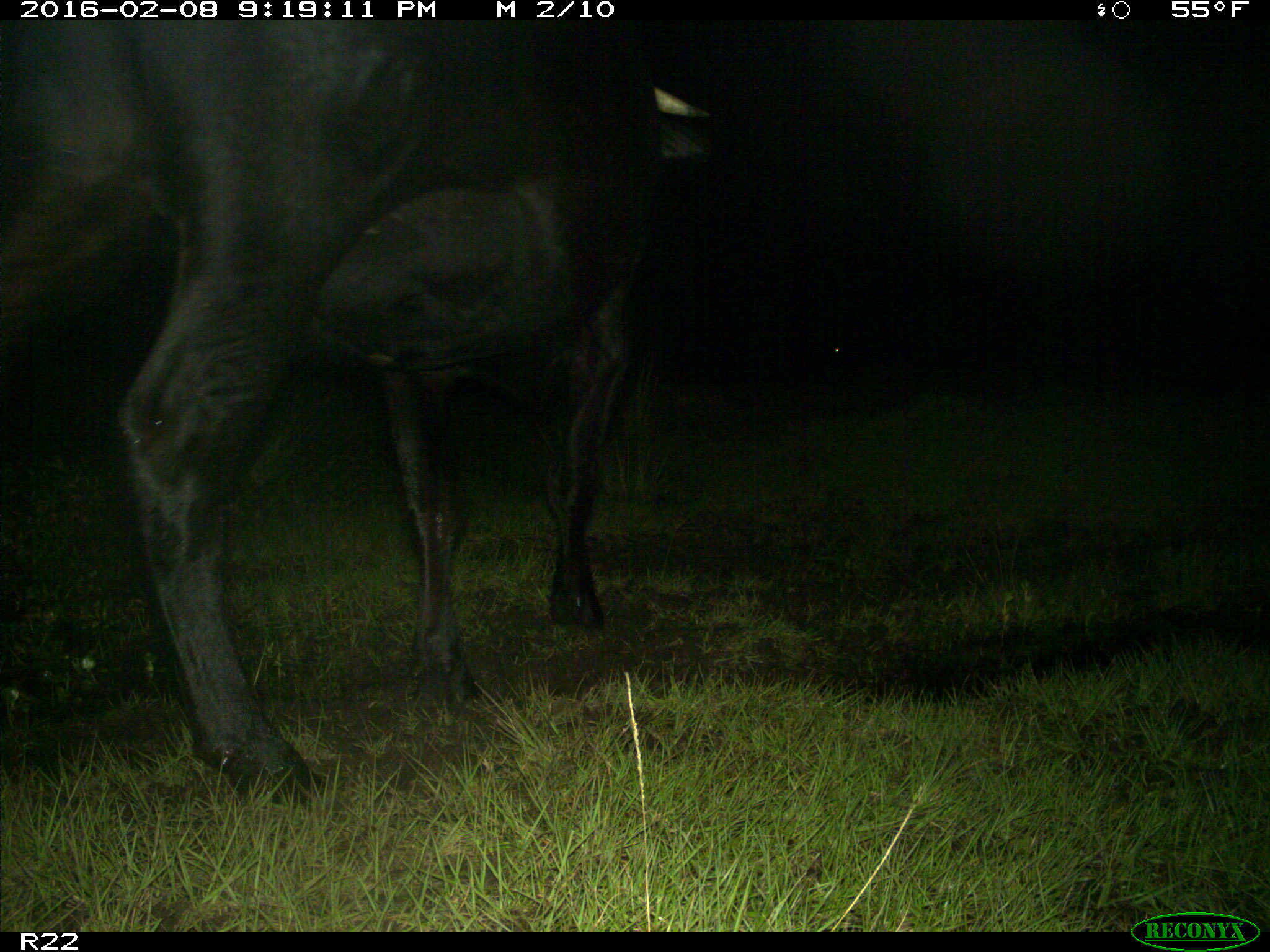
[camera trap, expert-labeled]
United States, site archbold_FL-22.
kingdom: Animalia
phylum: Chordata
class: Mammalia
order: Artiodactyla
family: Bovidae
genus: Bos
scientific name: Bos taurus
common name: domestic cow